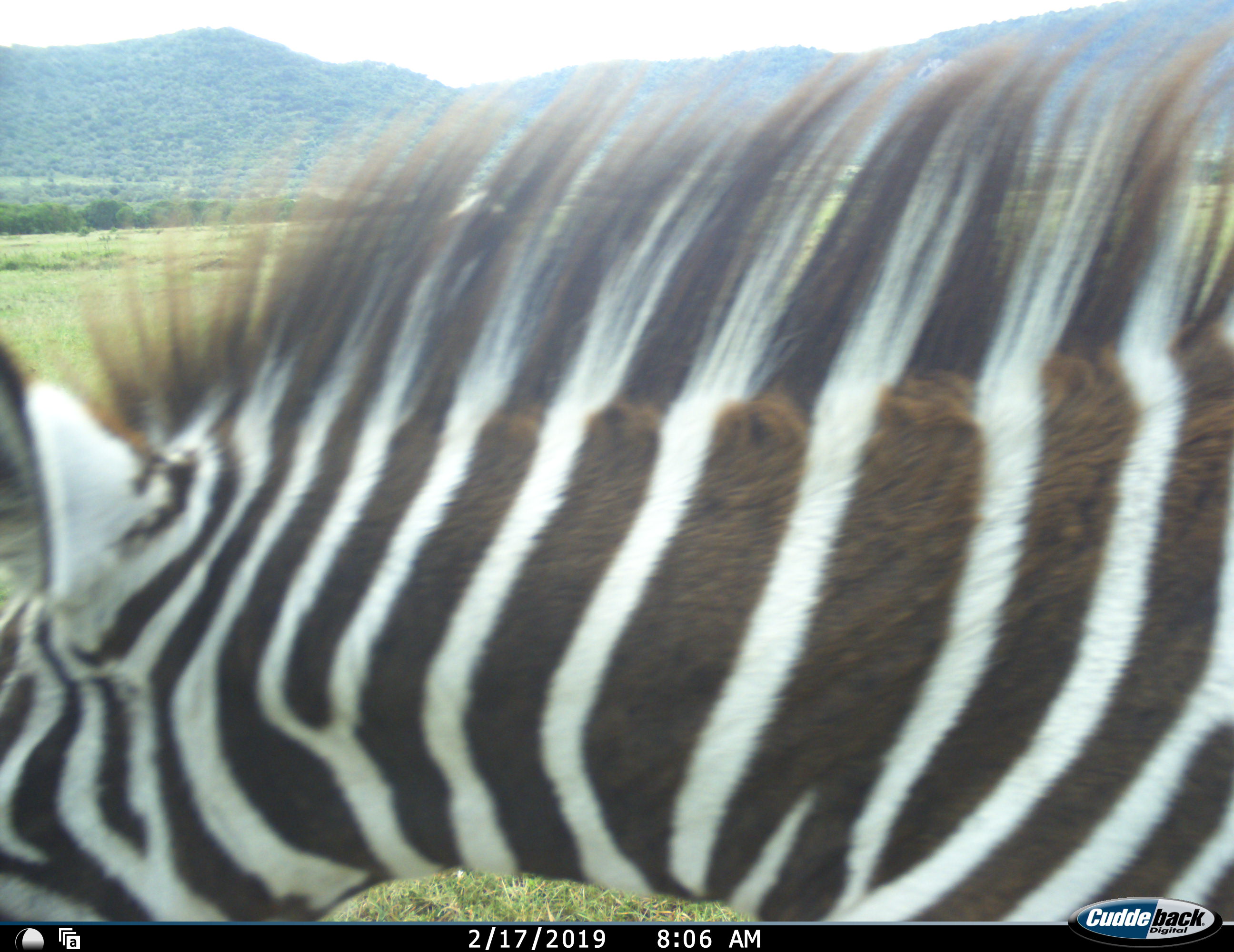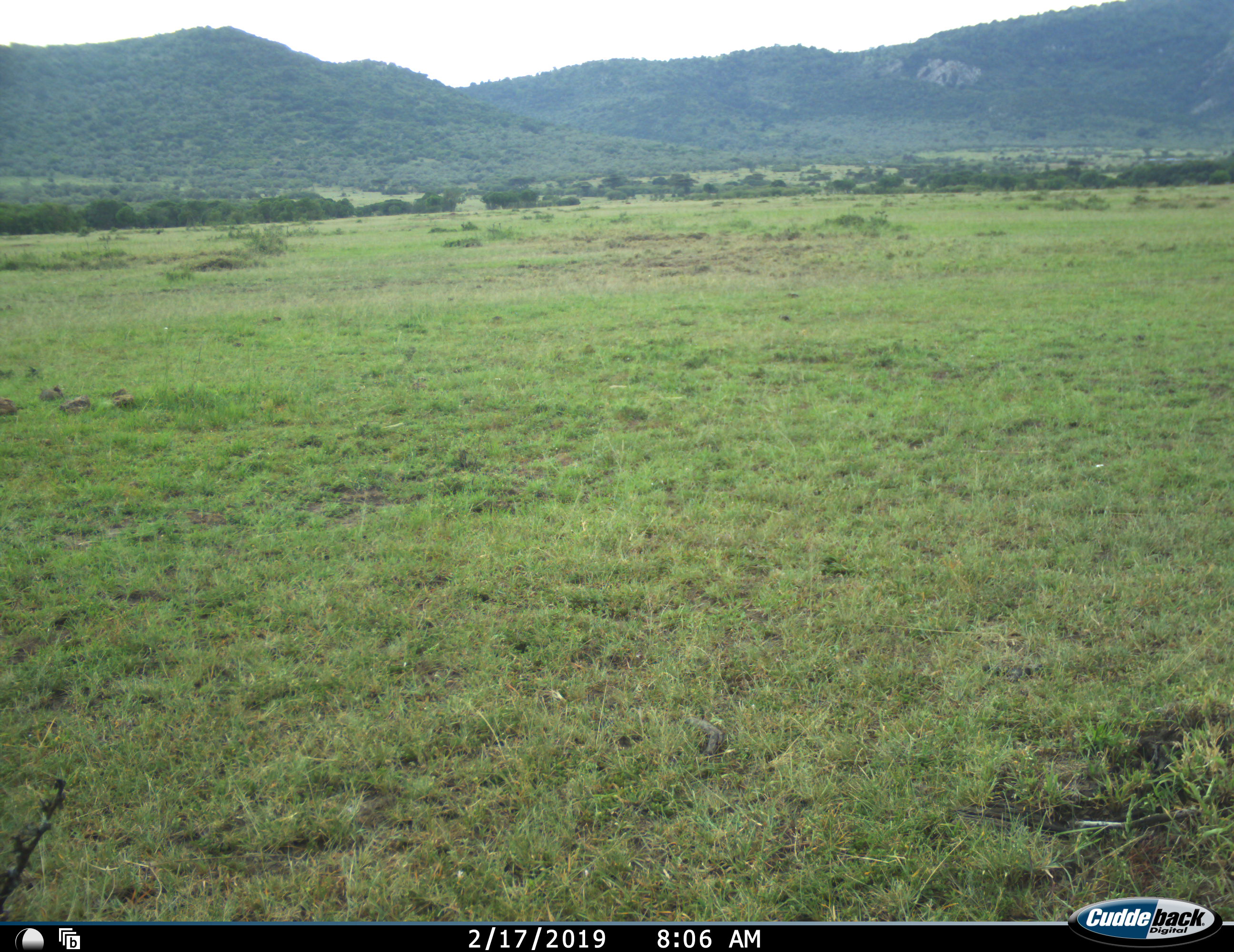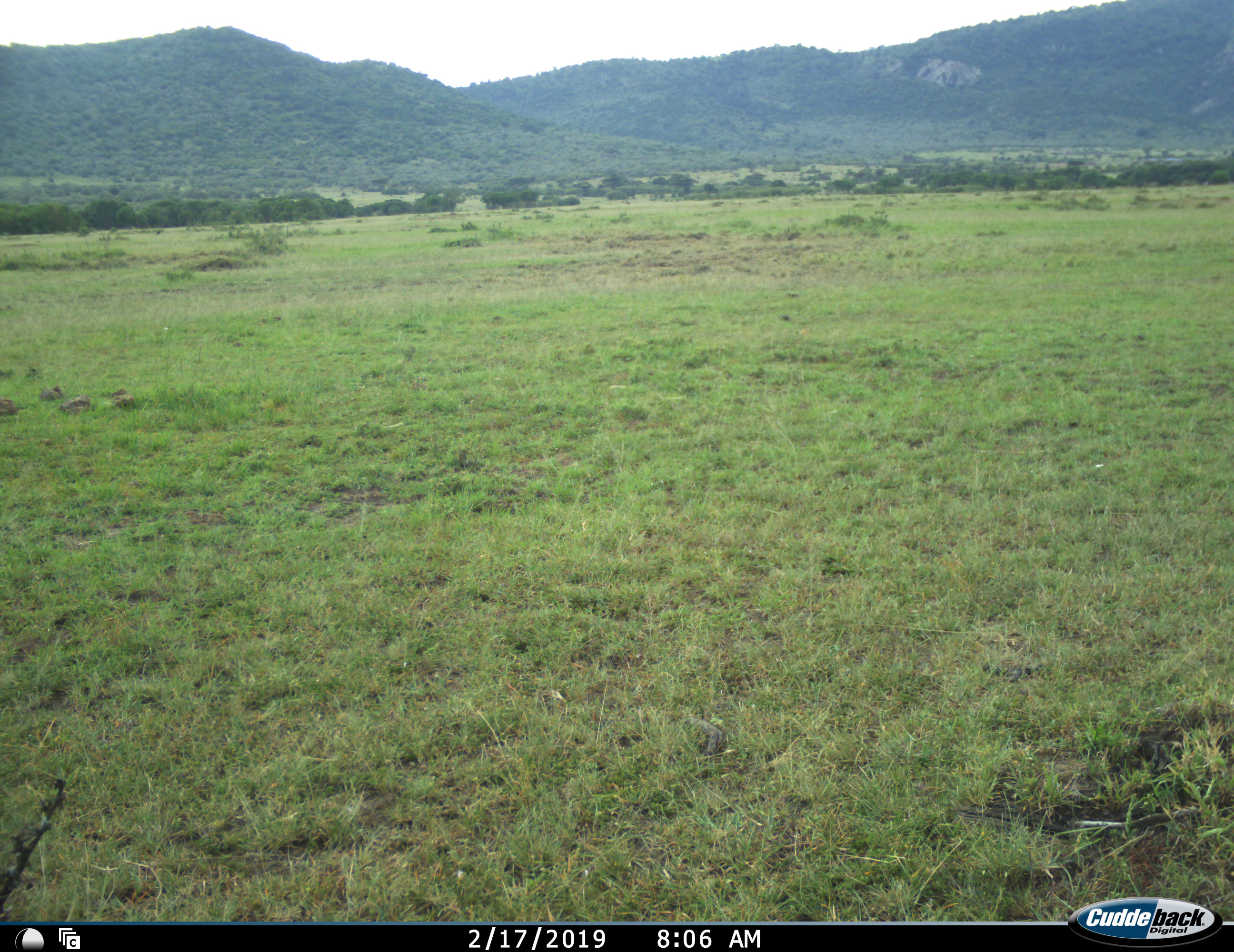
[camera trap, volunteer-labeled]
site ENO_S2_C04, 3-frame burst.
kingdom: Animalia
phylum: Chordata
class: Mammalia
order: Perissodactyla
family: Equidae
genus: Equus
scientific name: Equus quagga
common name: plains zebra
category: zebraplains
Zebraplains (plains zebra) (Equus quagga), count 1. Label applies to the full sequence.